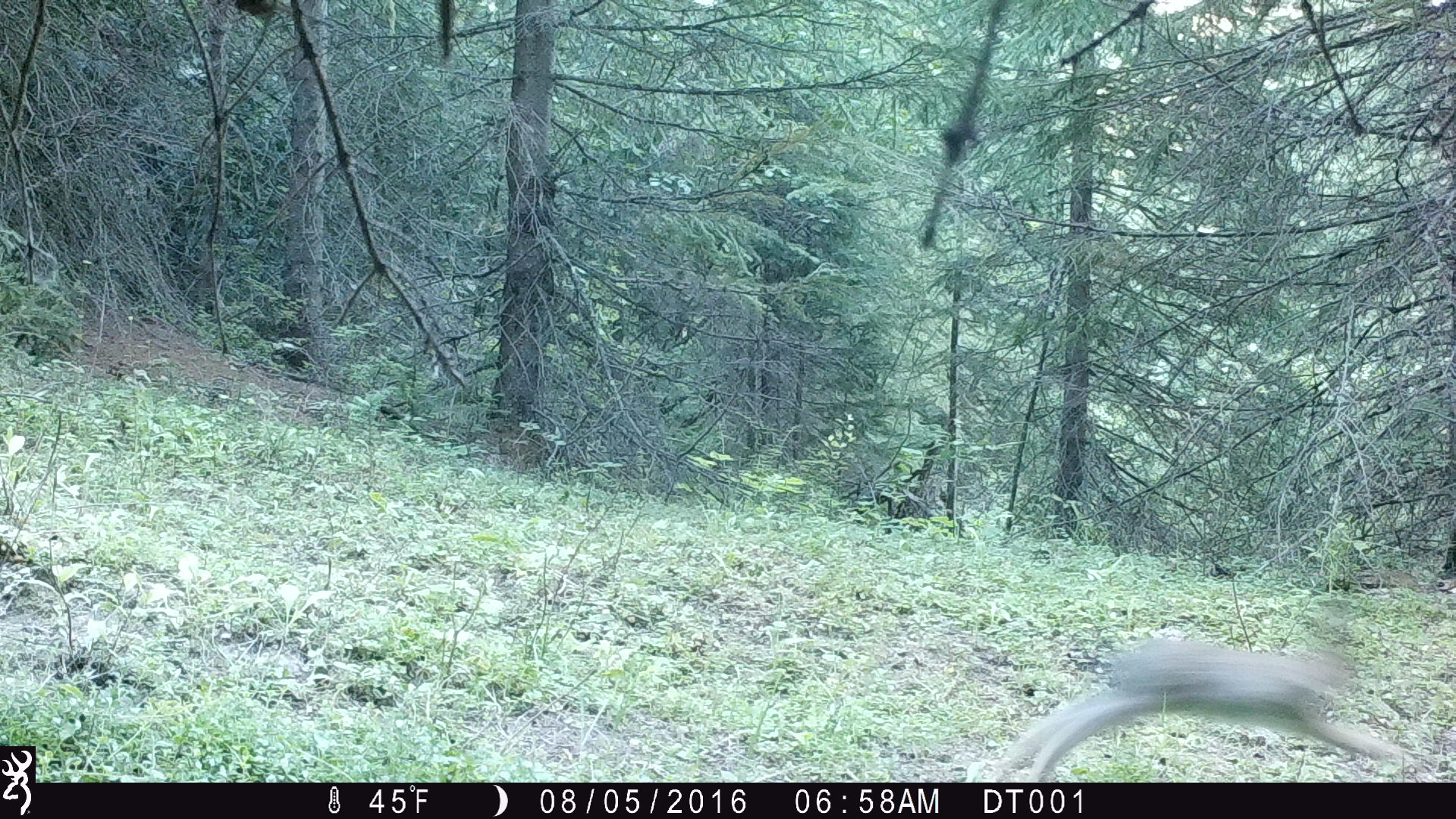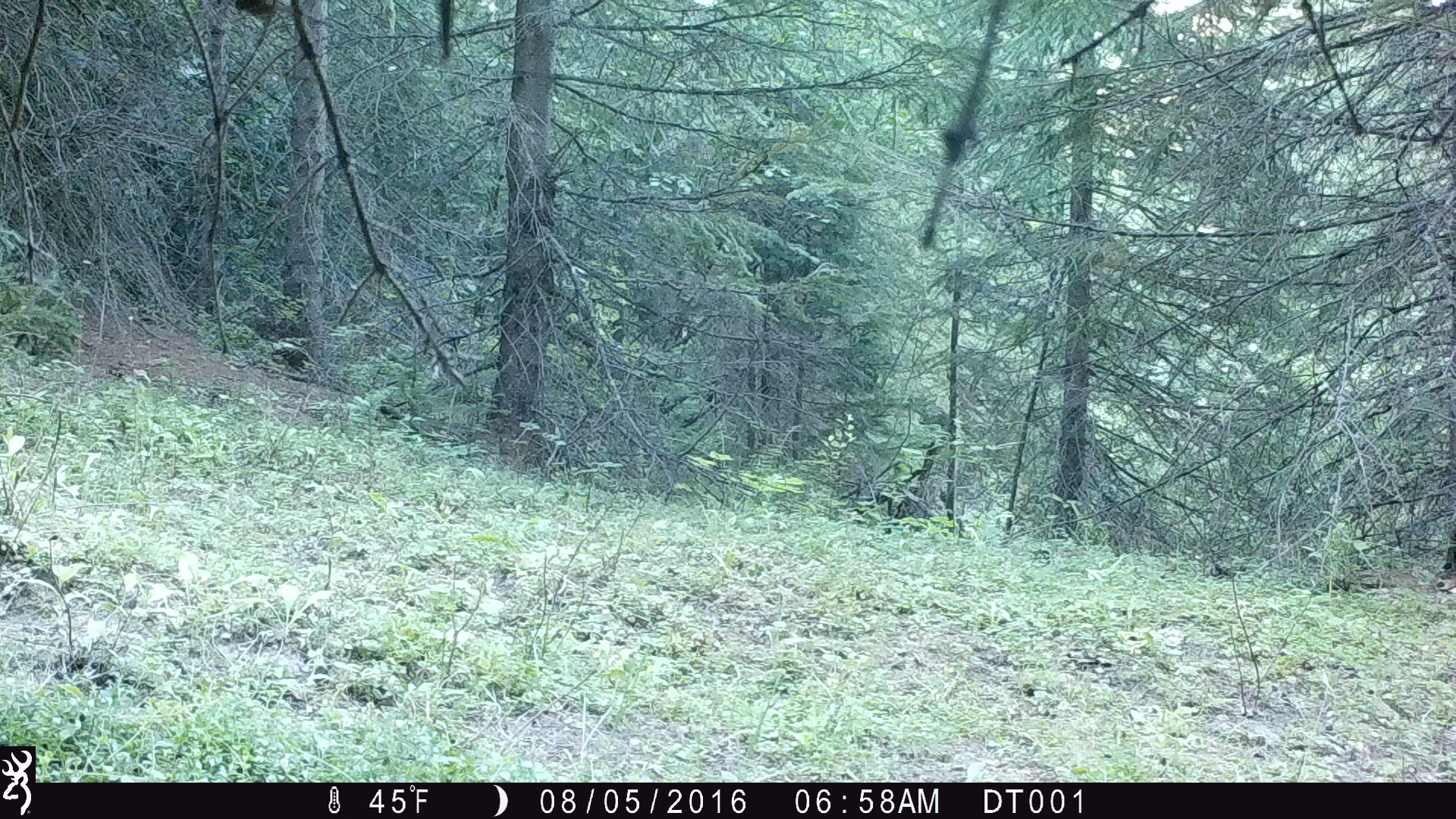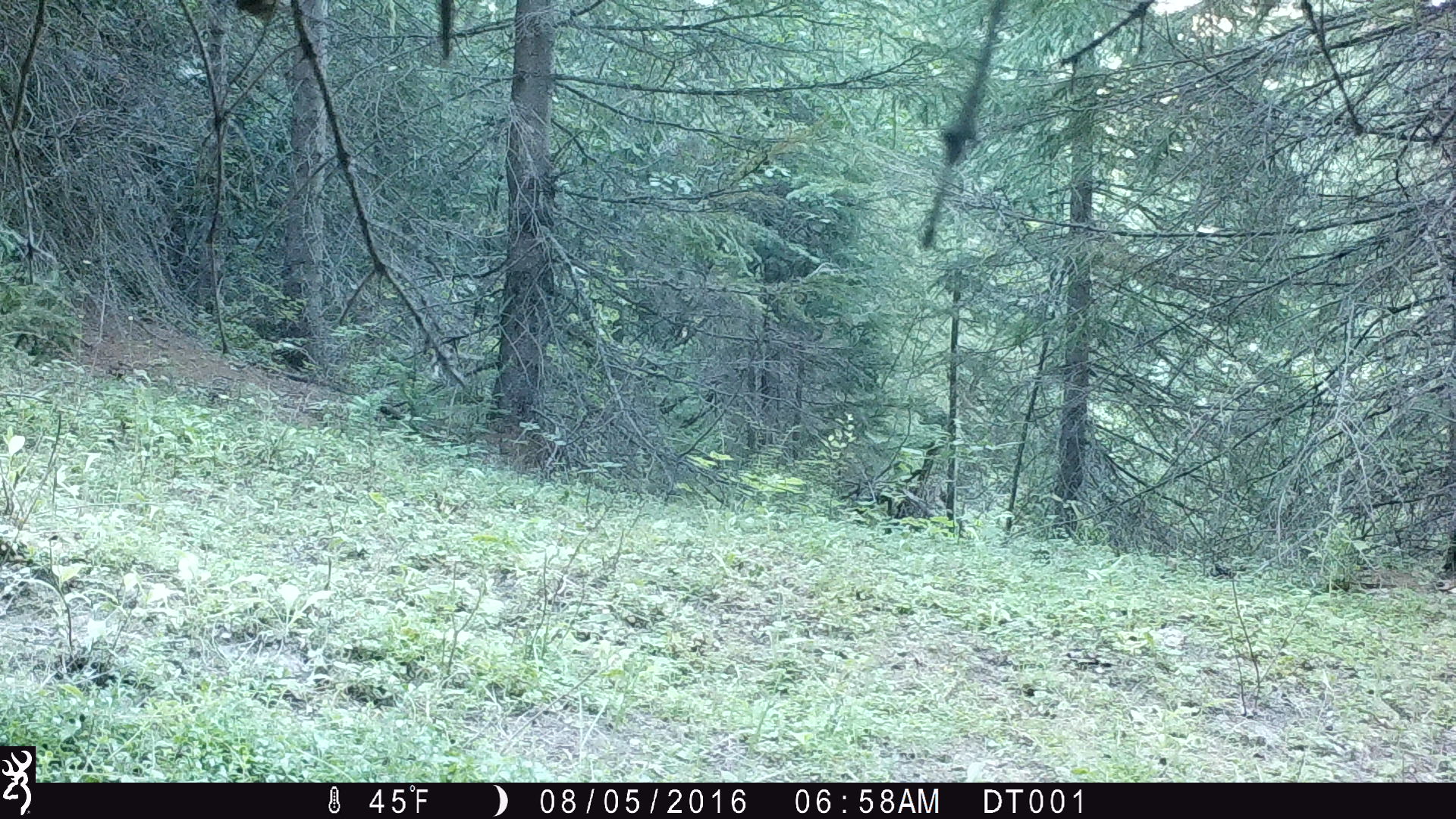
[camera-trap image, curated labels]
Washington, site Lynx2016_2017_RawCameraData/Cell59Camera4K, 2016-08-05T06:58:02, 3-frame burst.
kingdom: Animalia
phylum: Chordata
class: Mammalia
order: Lagomorpha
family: Leporidae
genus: Lepus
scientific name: Lepus americanus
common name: snowshoe hare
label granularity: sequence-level